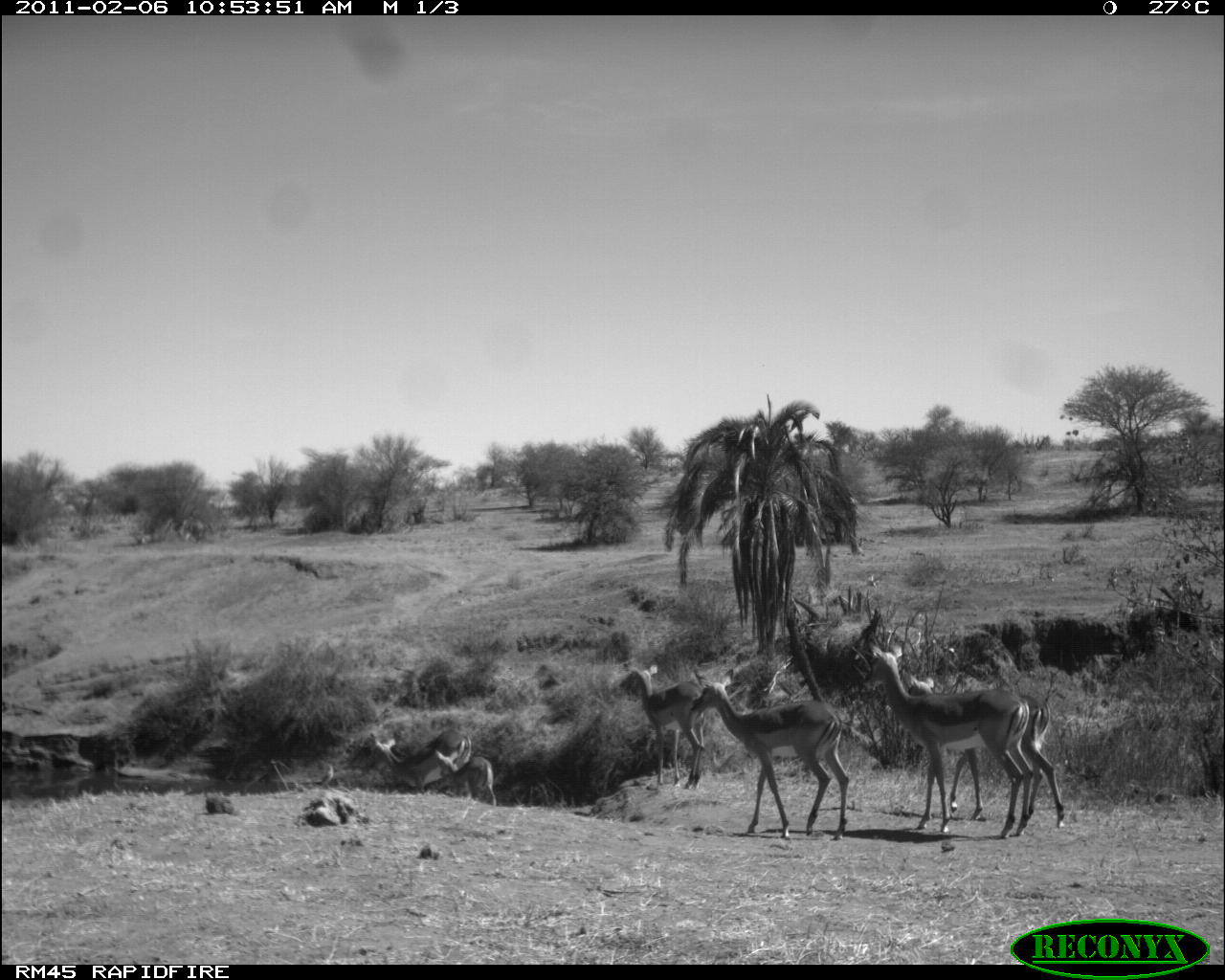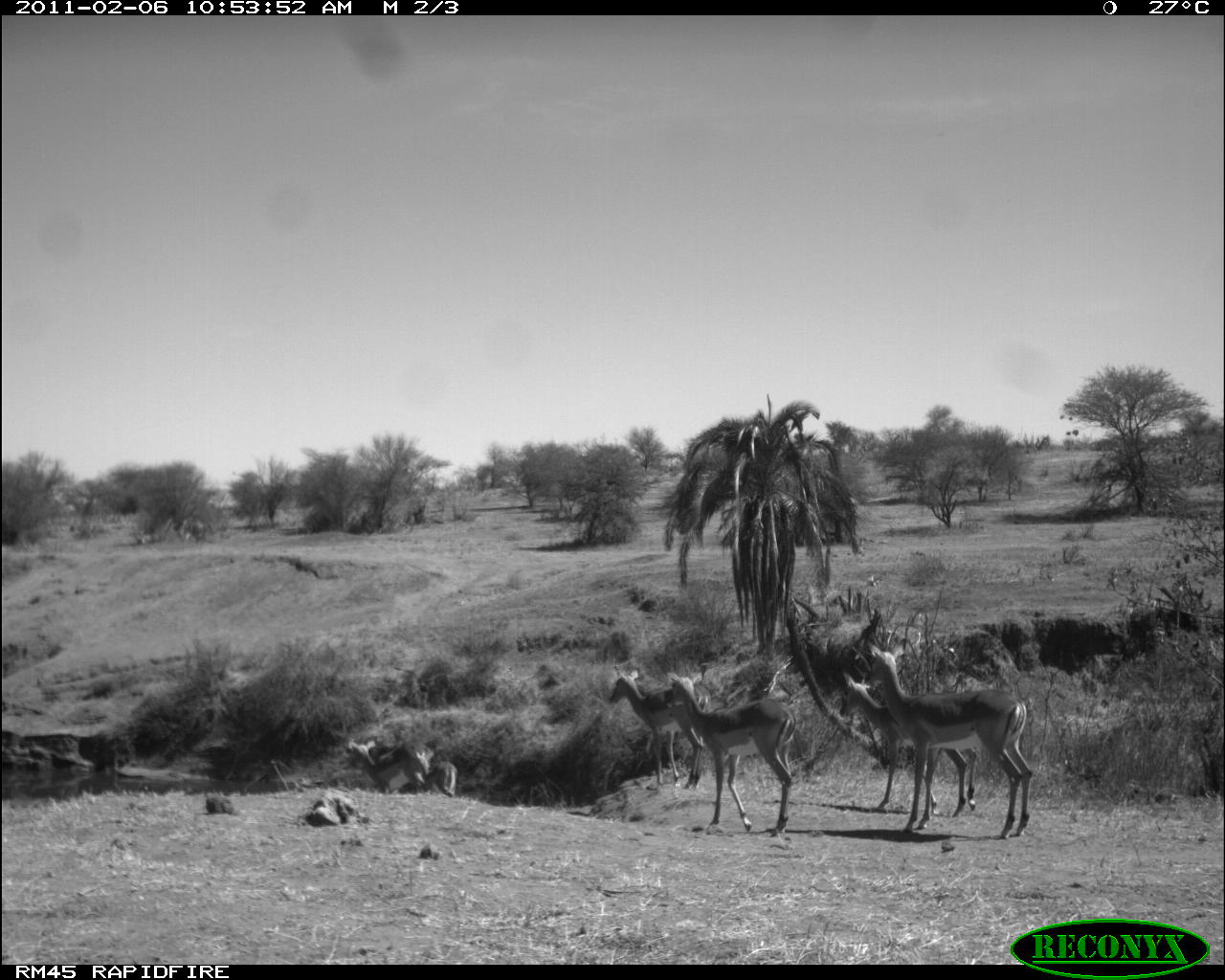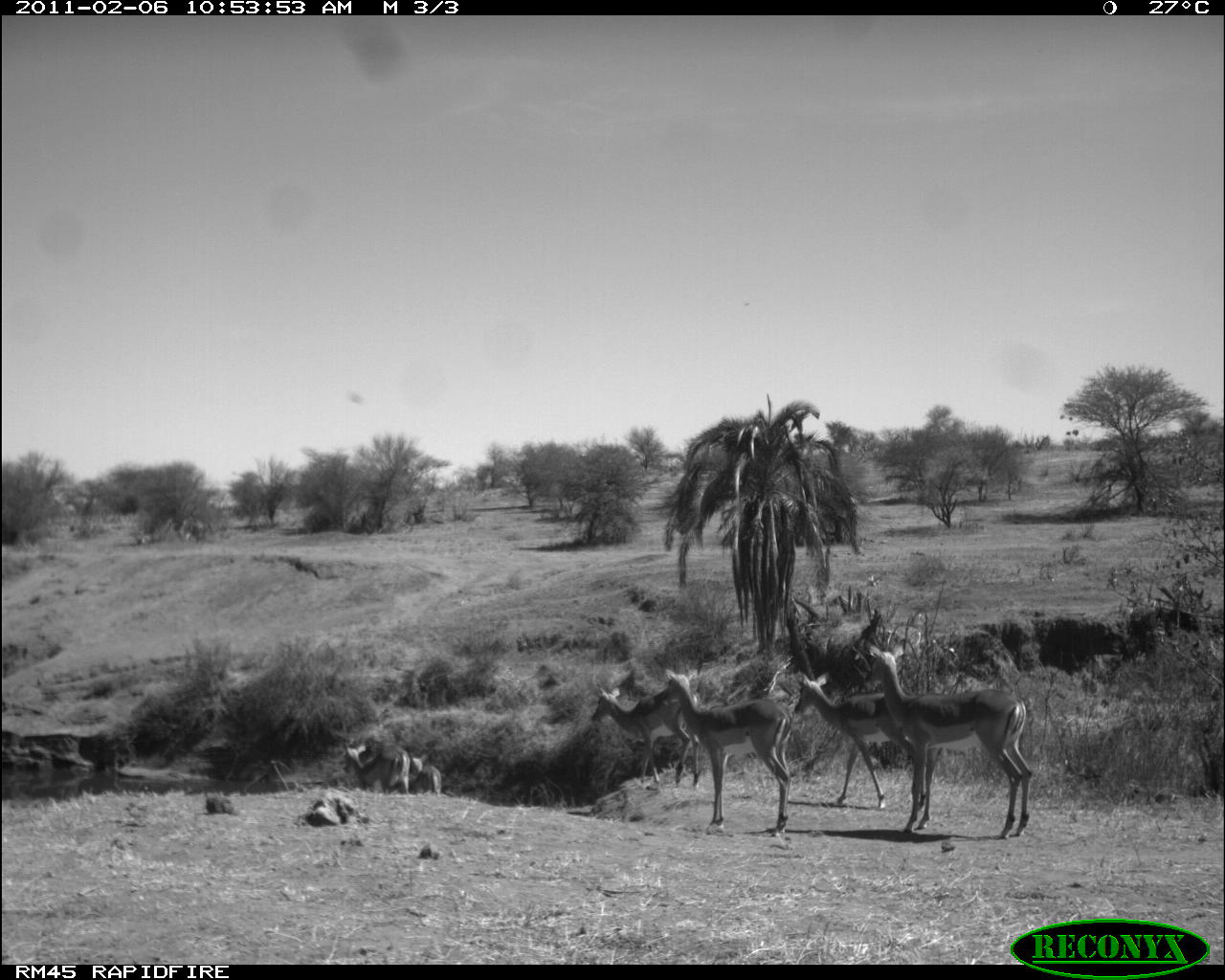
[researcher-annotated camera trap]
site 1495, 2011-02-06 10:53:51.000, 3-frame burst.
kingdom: Animalia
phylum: Chordata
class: Mammalia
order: Artiodactyla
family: Bovidae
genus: Aepyceros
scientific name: Aepyceros melampus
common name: impala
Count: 6.